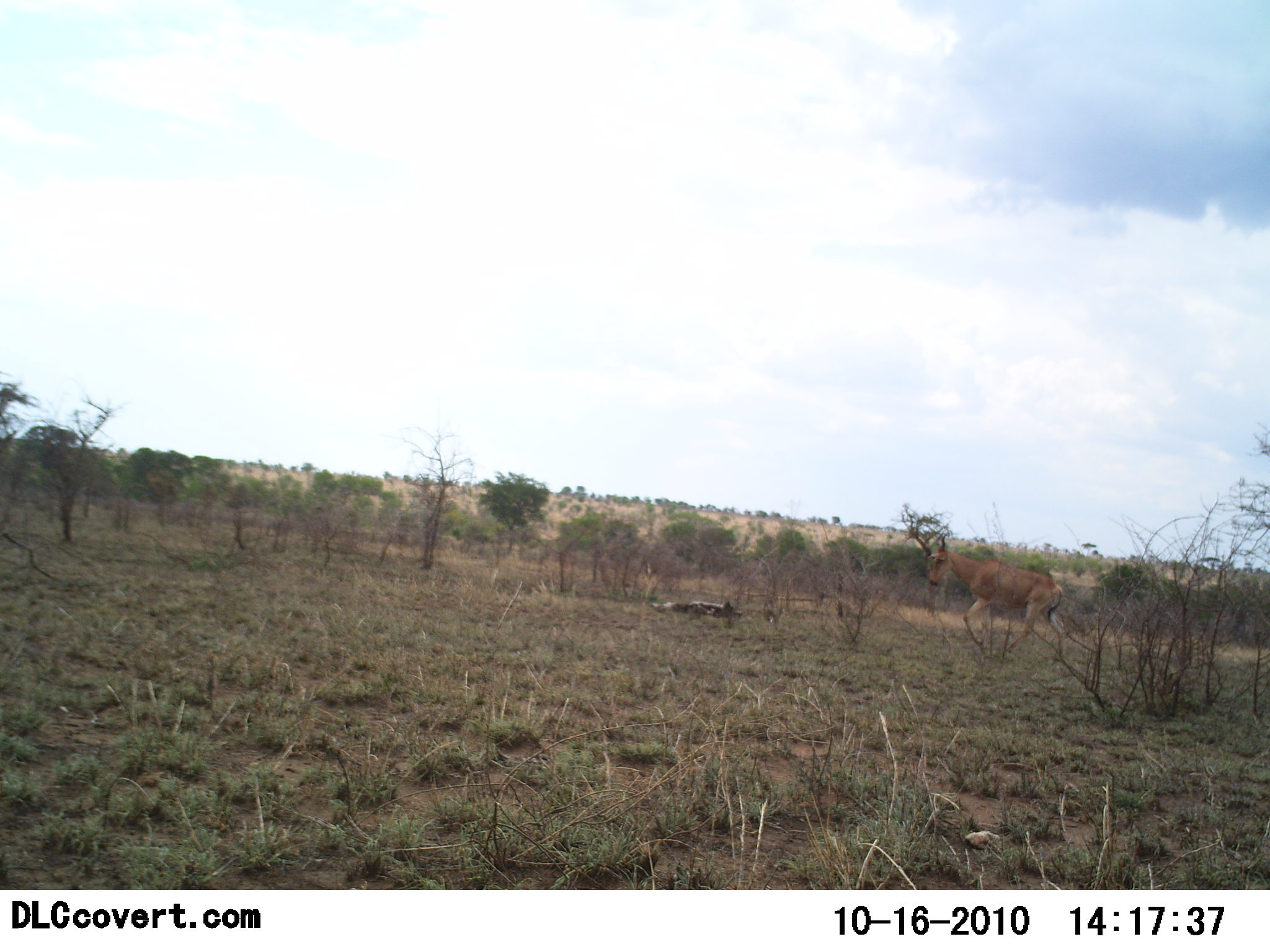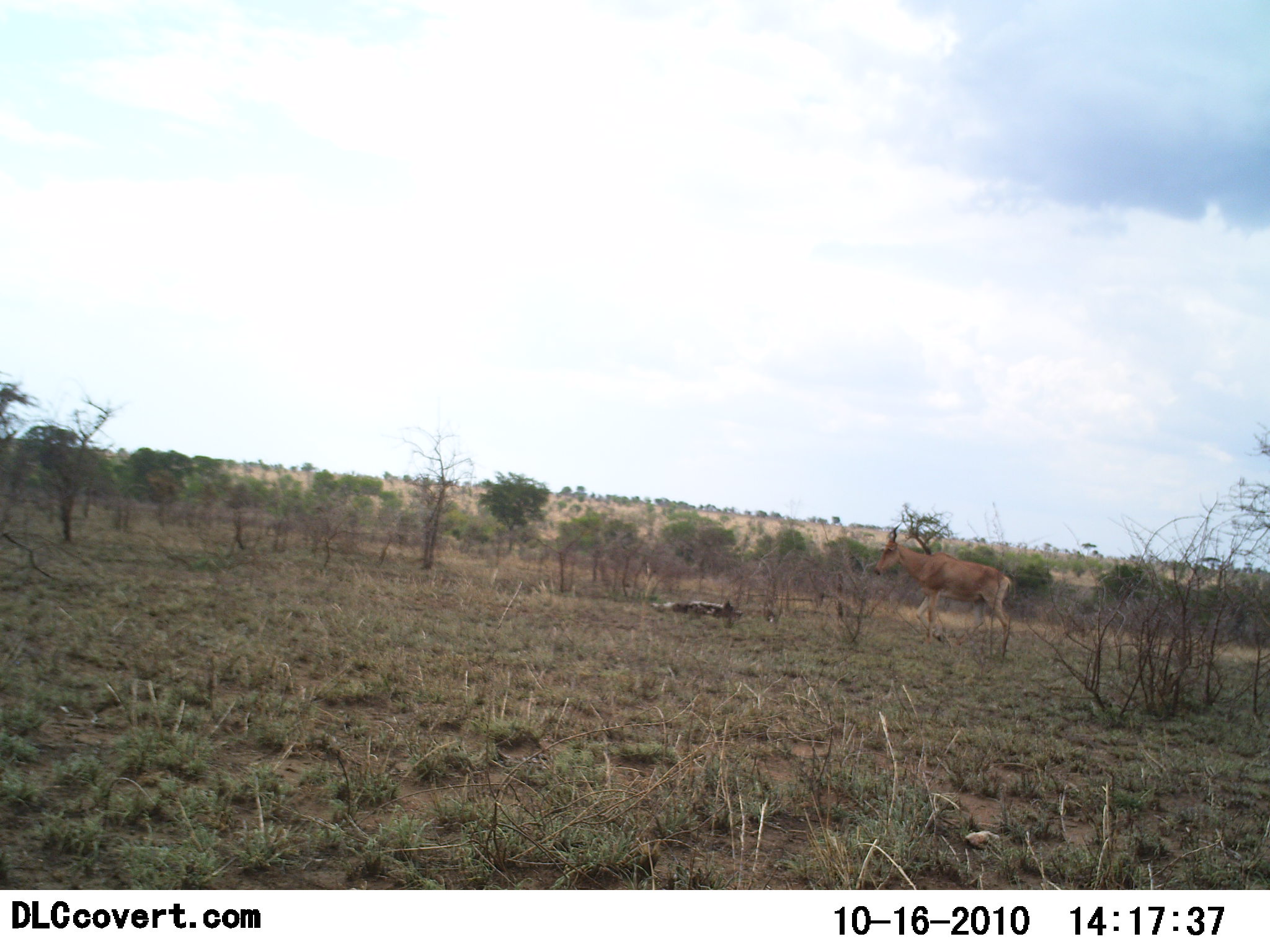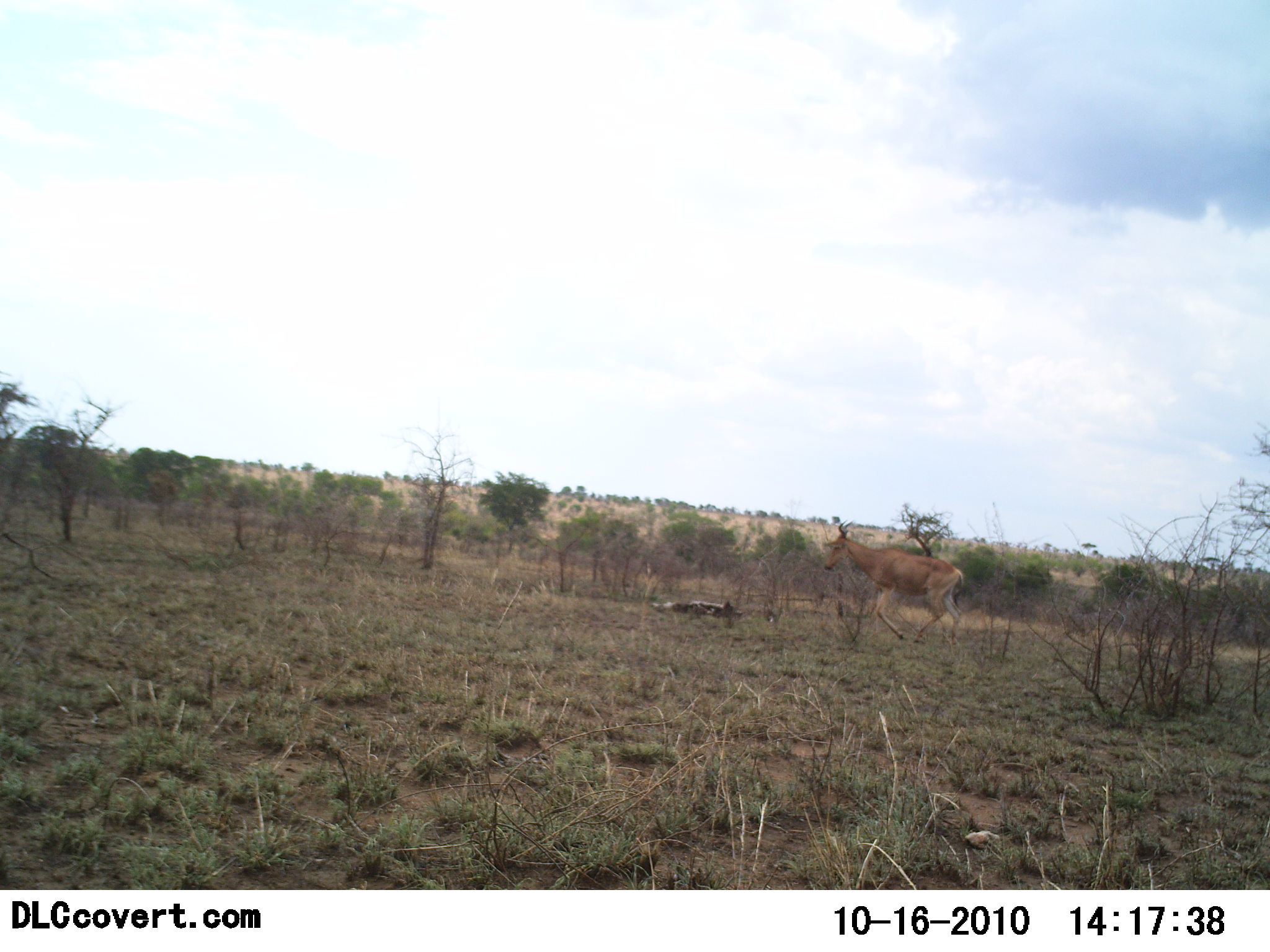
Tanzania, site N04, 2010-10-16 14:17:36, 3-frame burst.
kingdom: Animalia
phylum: Chordata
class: Mammalia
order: Artiodactyla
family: Bovidae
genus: Alcelaphus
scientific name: Alcelaphus buselaphus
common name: hartebeest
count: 1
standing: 15%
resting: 0%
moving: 100%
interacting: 0%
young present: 0%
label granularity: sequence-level